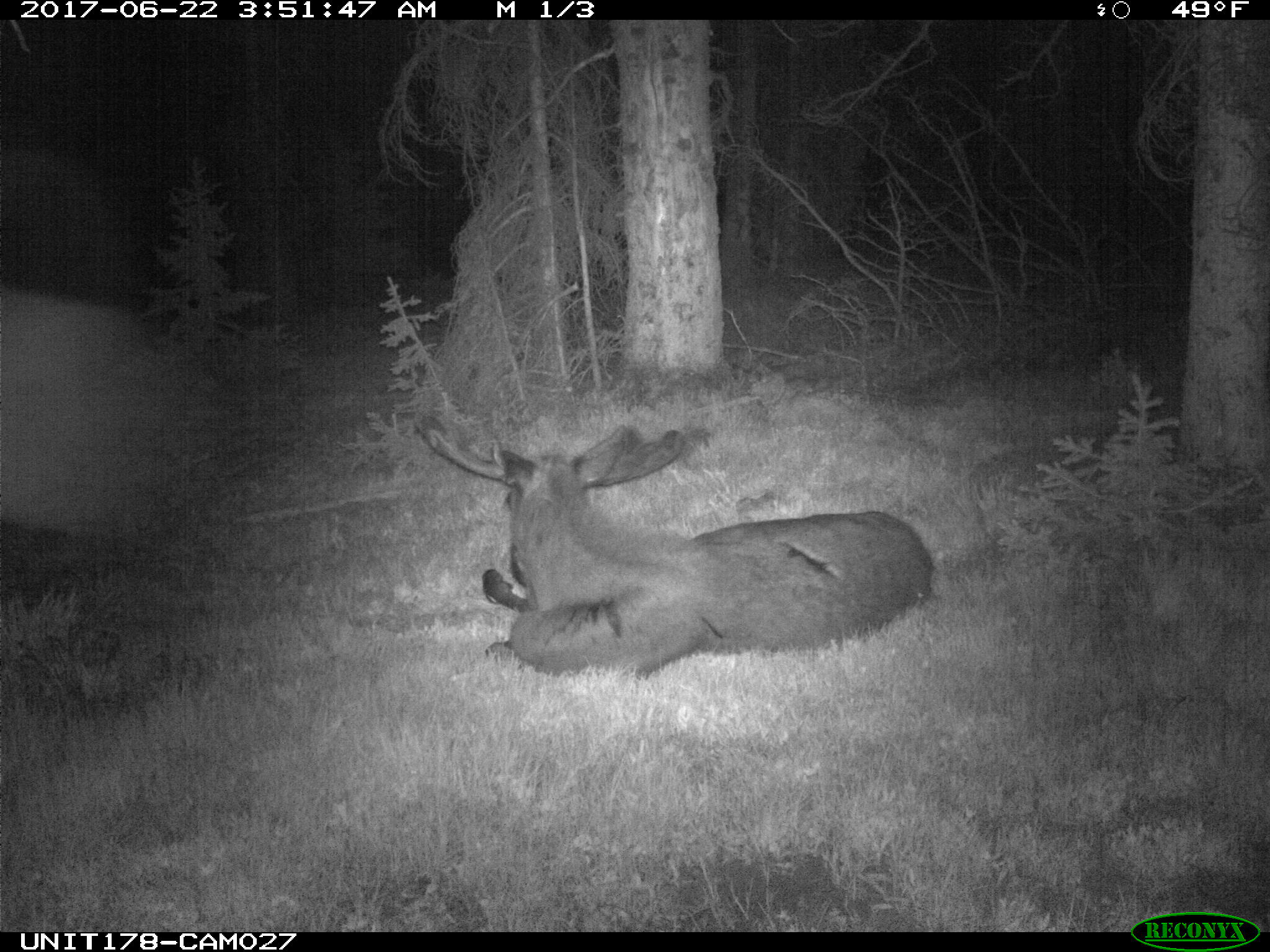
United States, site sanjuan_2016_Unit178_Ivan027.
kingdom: Animalia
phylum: Chordata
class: Mammalia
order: Artiodactyla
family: Cervidae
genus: Alces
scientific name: Alces alces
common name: moose